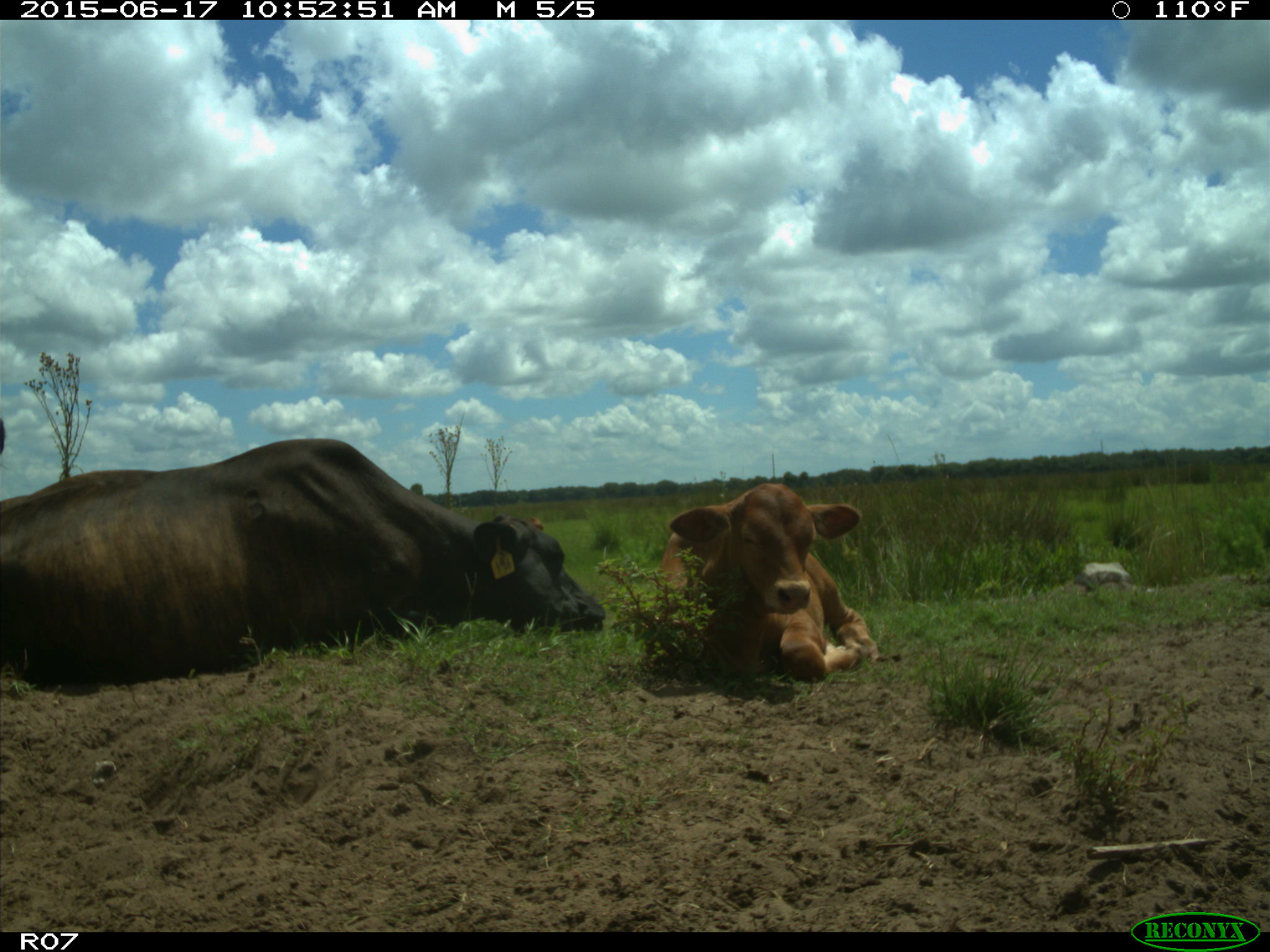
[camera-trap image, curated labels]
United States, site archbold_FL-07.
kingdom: Animalia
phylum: Chordata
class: Mammalia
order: Artiodactyla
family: Bovidae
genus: Bos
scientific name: Bos taurus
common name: domestic cow